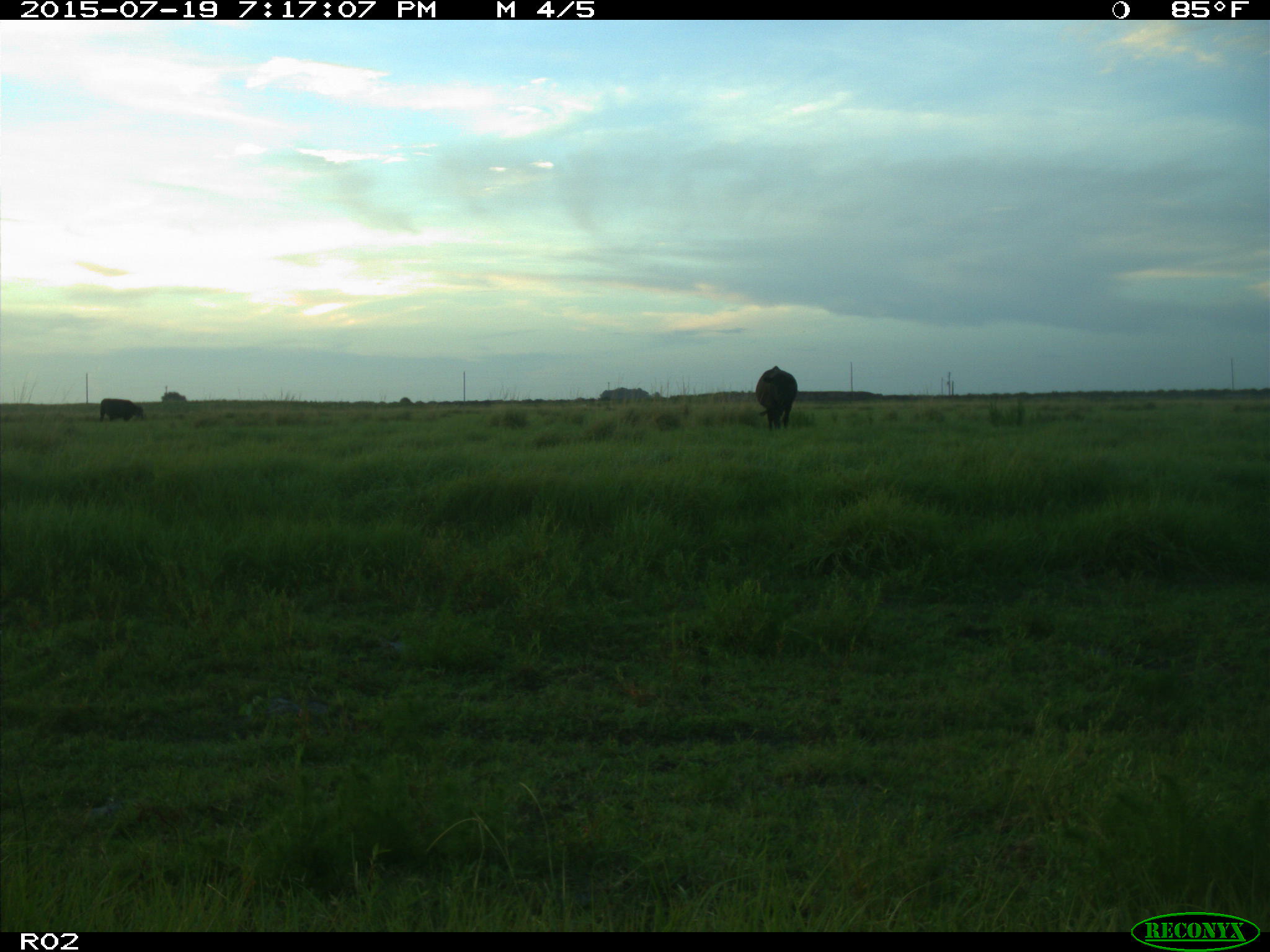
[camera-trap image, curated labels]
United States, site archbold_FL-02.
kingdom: Animalia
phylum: Chordata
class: Mammalia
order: Artiodactyla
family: Bovidae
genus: Bos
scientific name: Bos taurus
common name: domestic cow